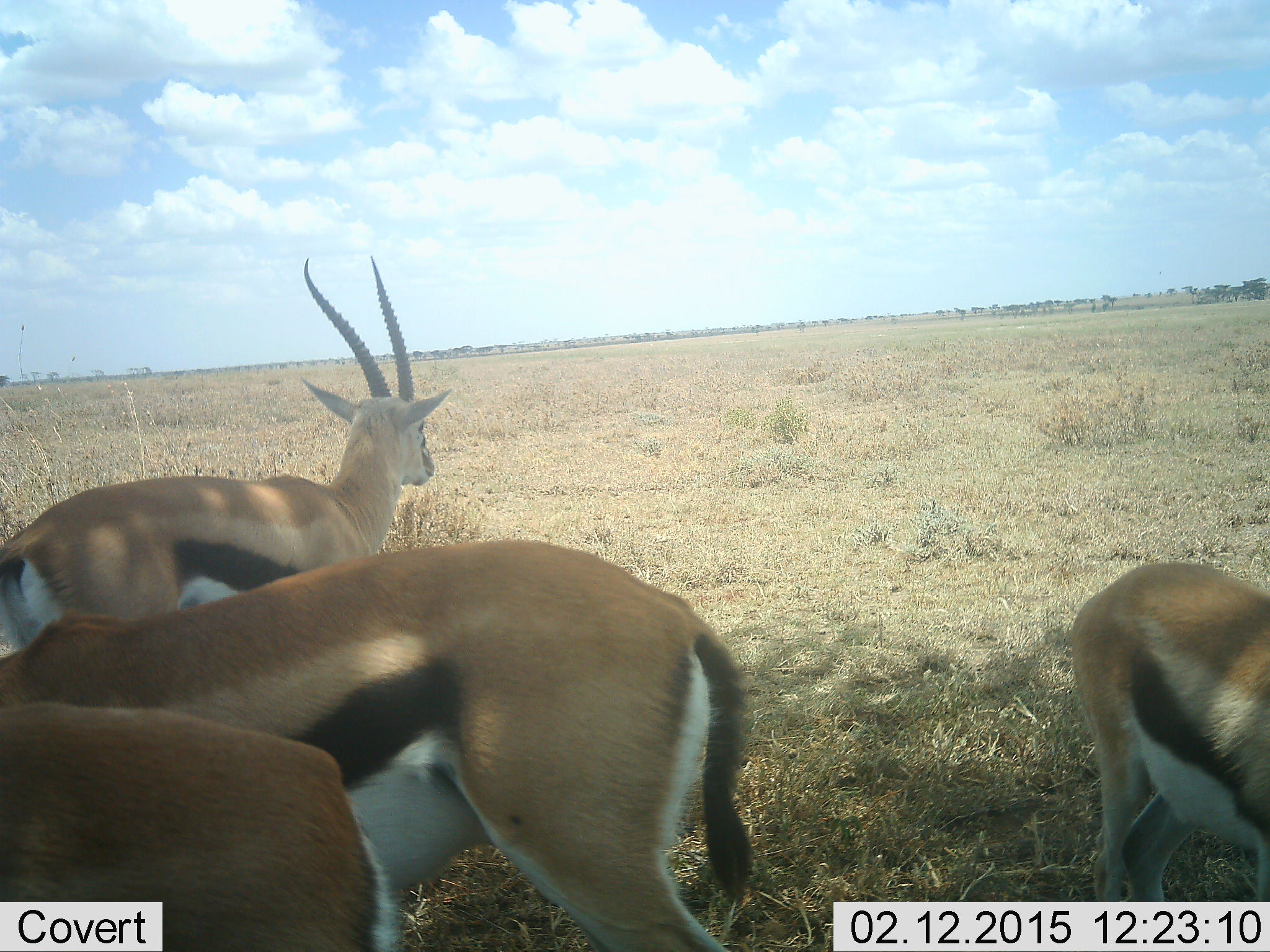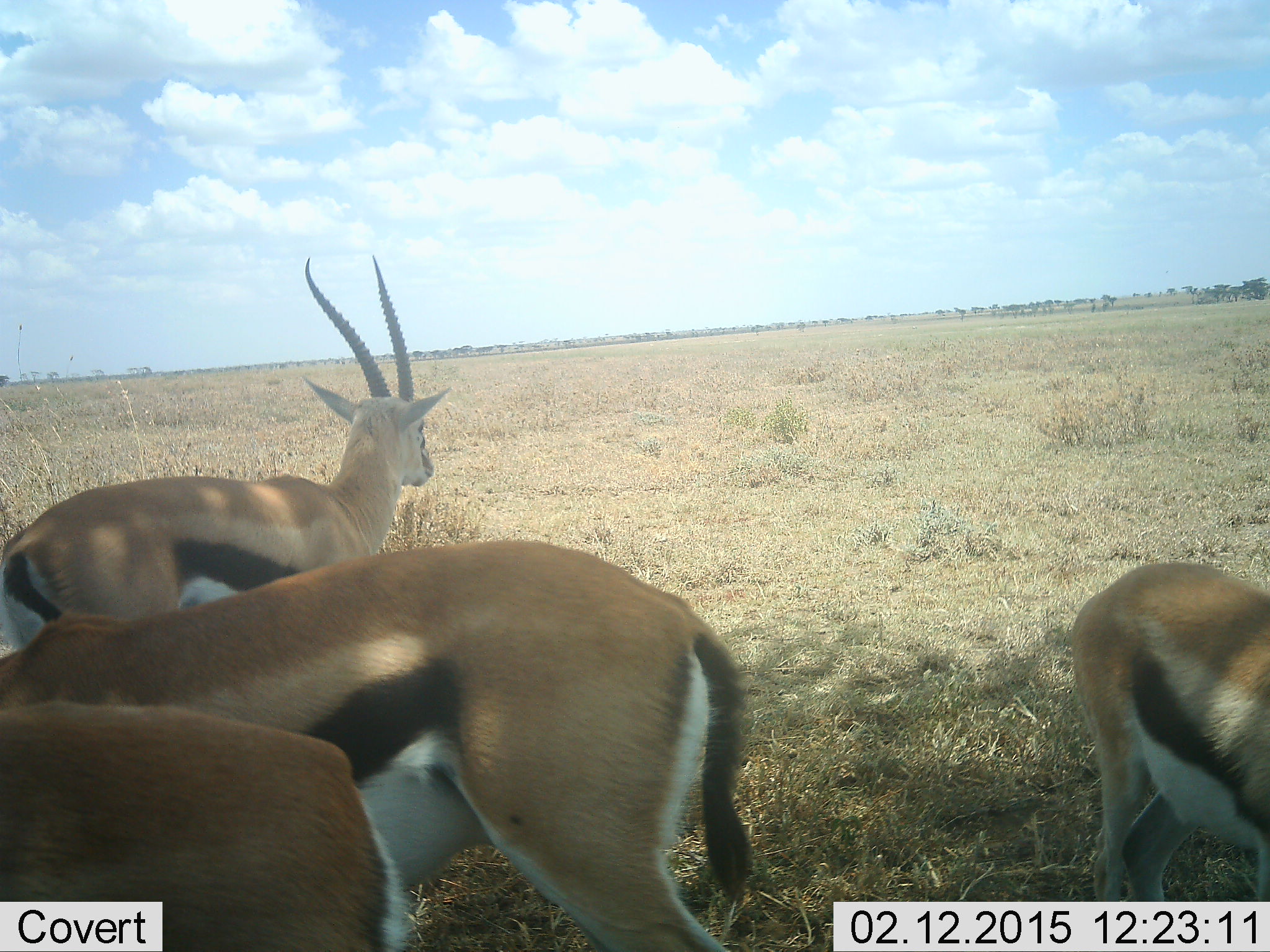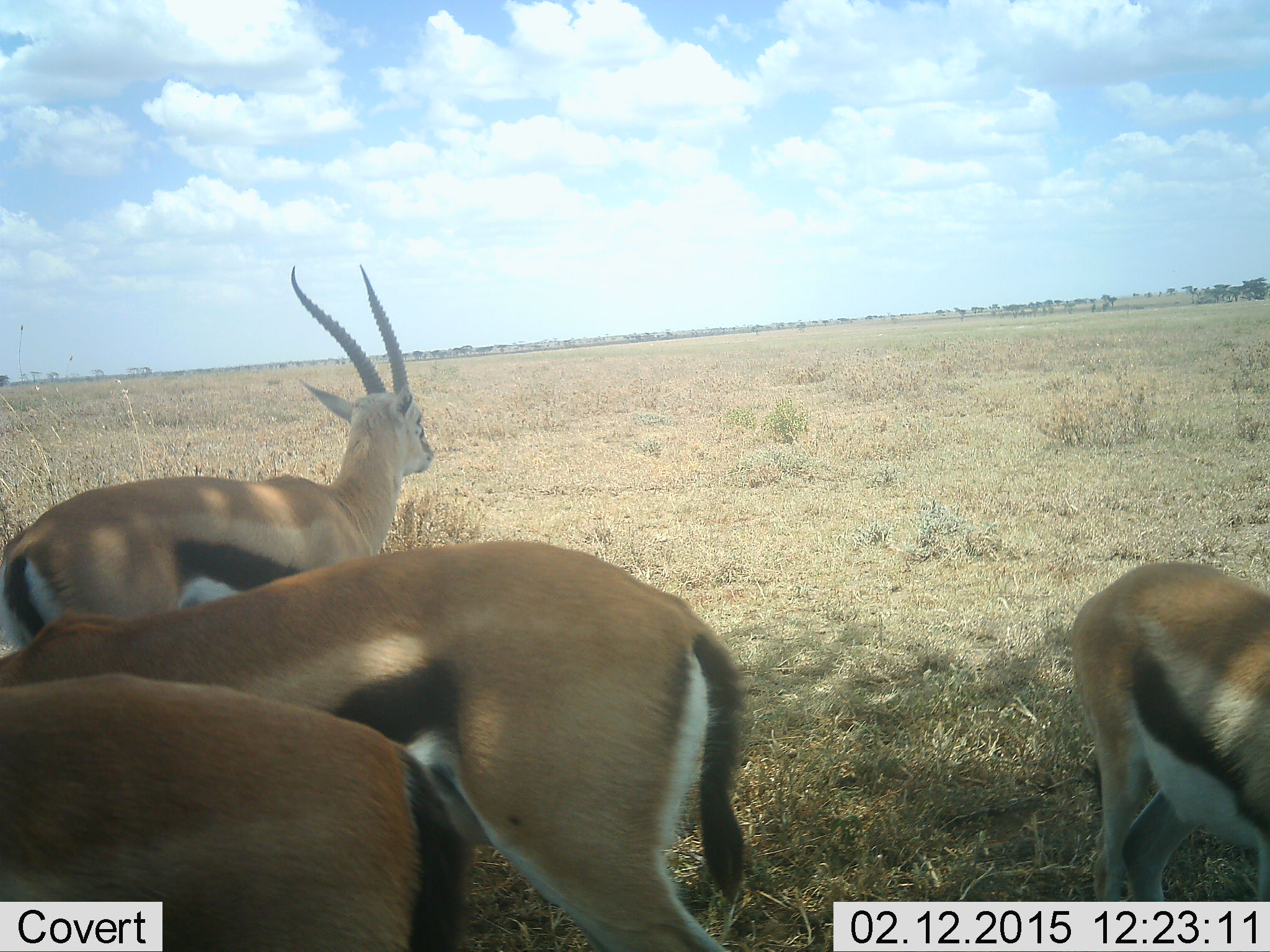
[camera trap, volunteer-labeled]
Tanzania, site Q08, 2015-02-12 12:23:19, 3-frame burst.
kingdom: Animalia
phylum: Chordata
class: Mammalia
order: Artiodactyla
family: Bovidae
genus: Eudorcas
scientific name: Eudorcas thomsonii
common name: thomson's gazelle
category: gazellethomsons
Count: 4.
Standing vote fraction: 90%.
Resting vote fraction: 0%.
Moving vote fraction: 0%.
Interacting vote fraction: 0%.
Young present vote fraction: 0%.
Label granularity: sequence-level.